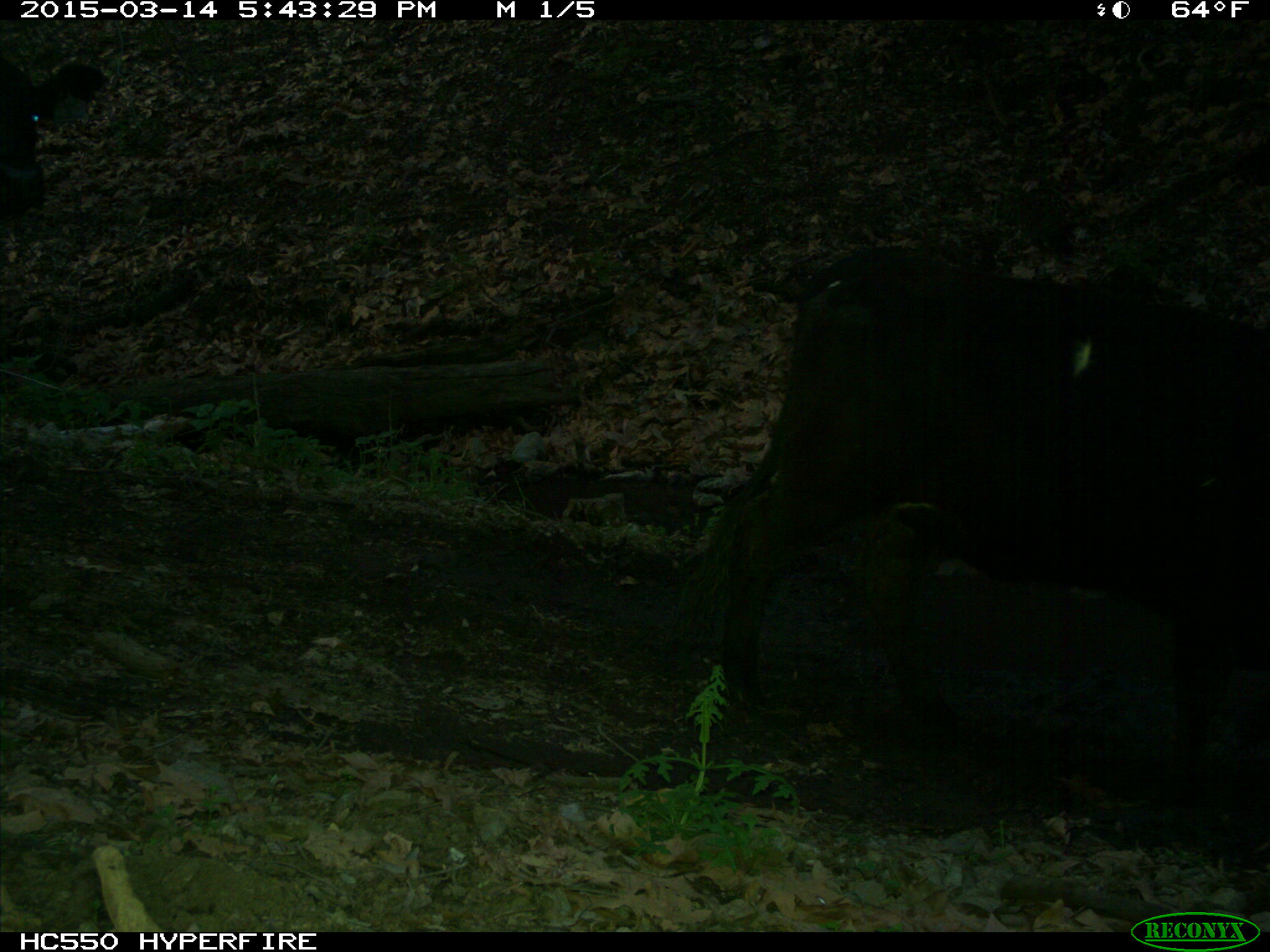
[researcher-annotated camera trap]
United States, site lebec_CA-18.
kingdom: Animalia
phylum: Chordata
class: Mammalia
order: Artiodactyla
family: Bovidae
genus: Bos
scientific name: Bos taurus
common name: domestic cow